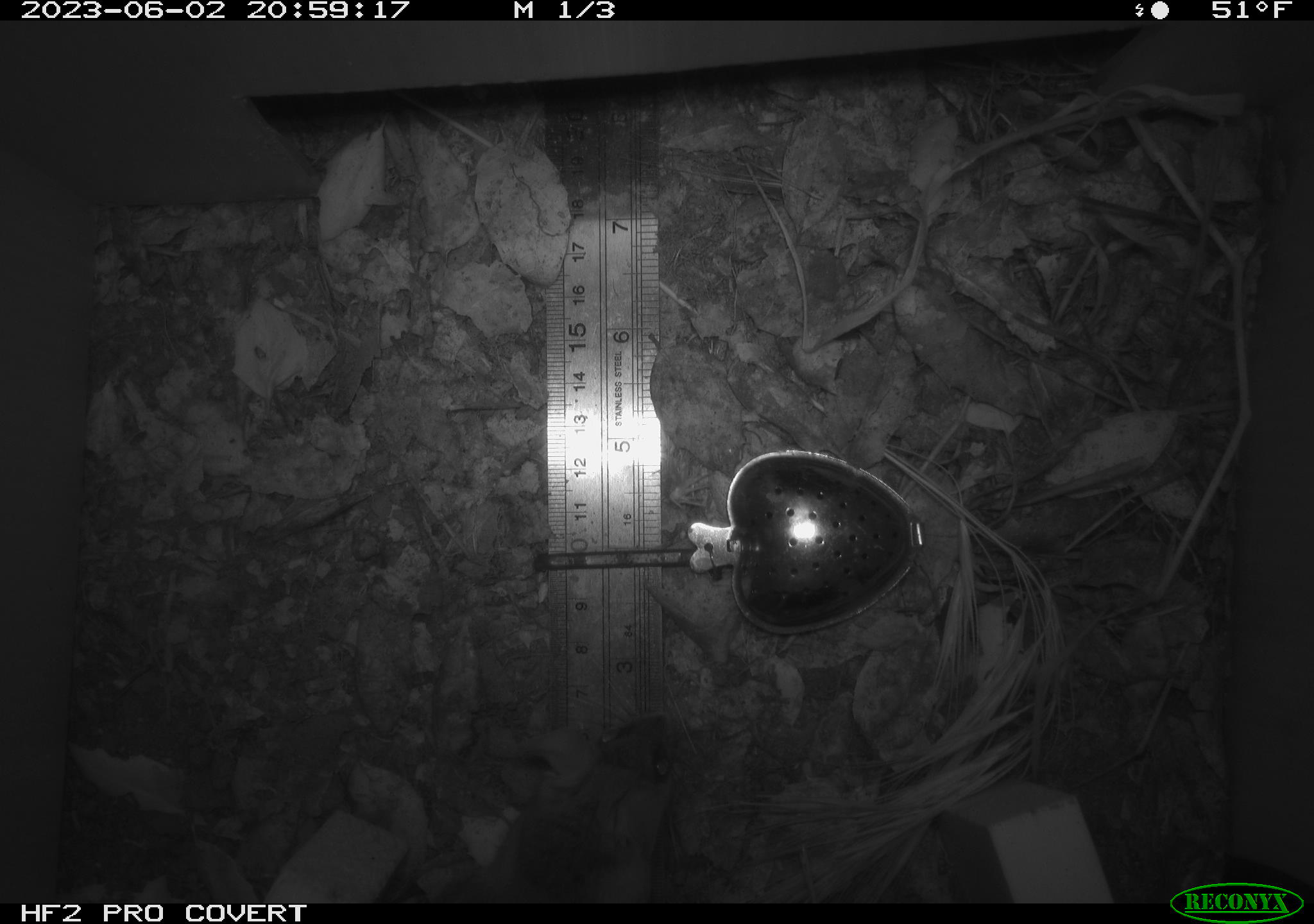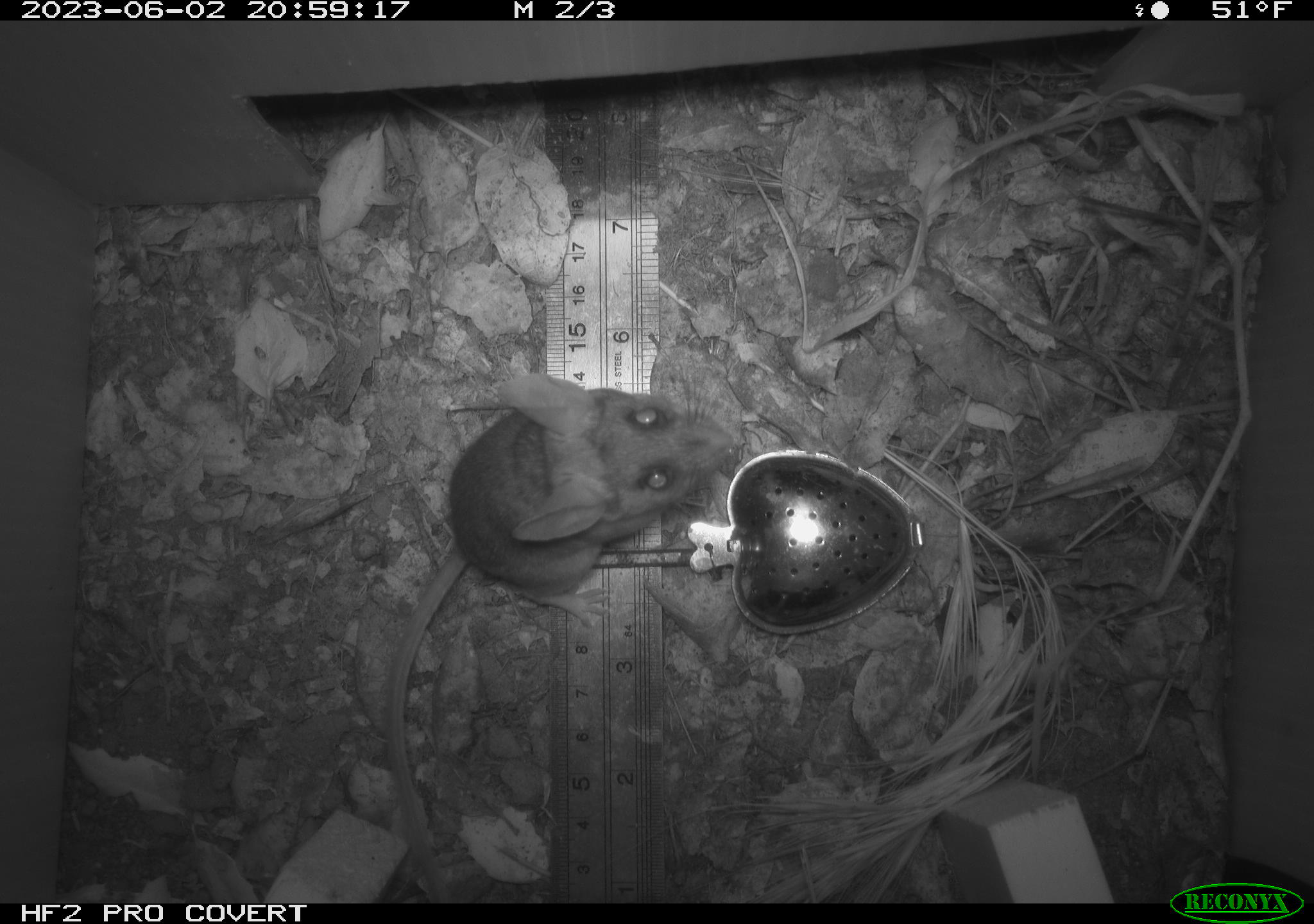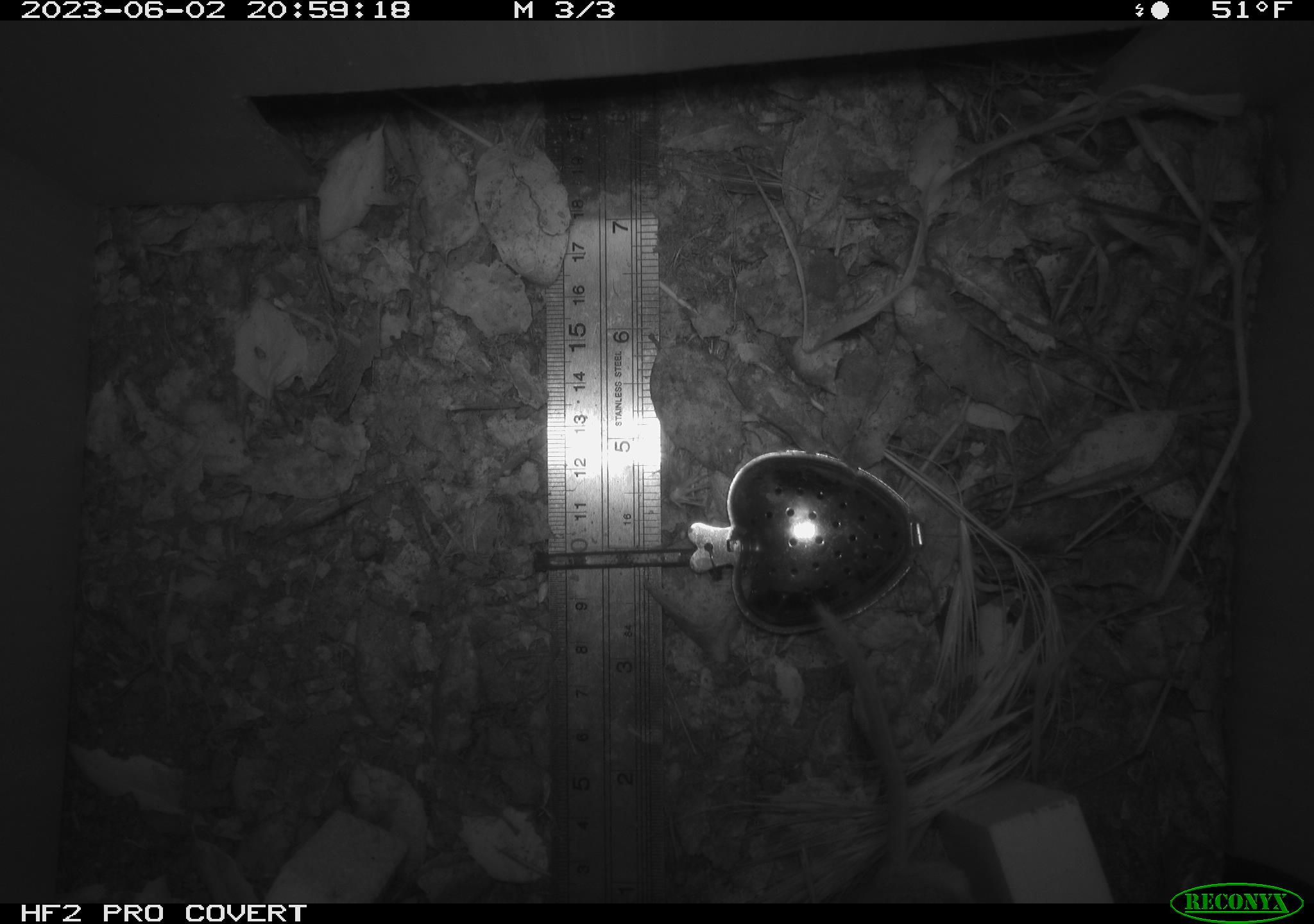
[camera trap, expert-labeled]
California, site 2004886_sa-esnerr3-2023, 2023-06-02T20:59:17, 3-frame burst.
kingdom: Animalia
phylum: Chordata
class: Mammalia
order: Rodentia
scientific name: Rodentia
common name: mouse species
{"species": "mouse species (Rodentia)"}